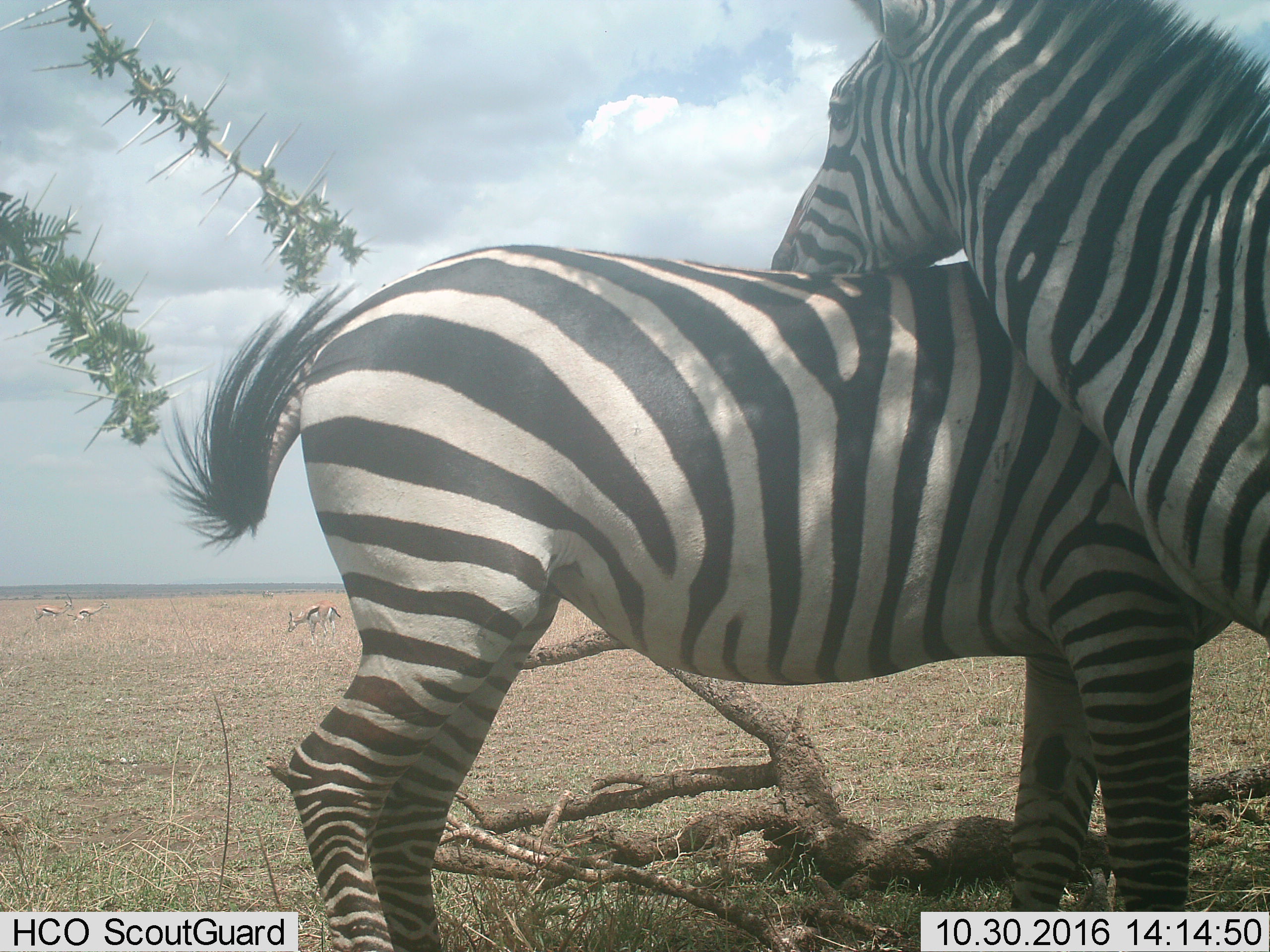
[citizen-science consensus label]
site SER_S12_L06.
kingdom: Animalia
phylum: Chordata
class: Mammalia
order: Perissodactyla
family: Equidae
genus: Equus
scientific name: Equus quagga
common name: plains zebra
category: zebraplains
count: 2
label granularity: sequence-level